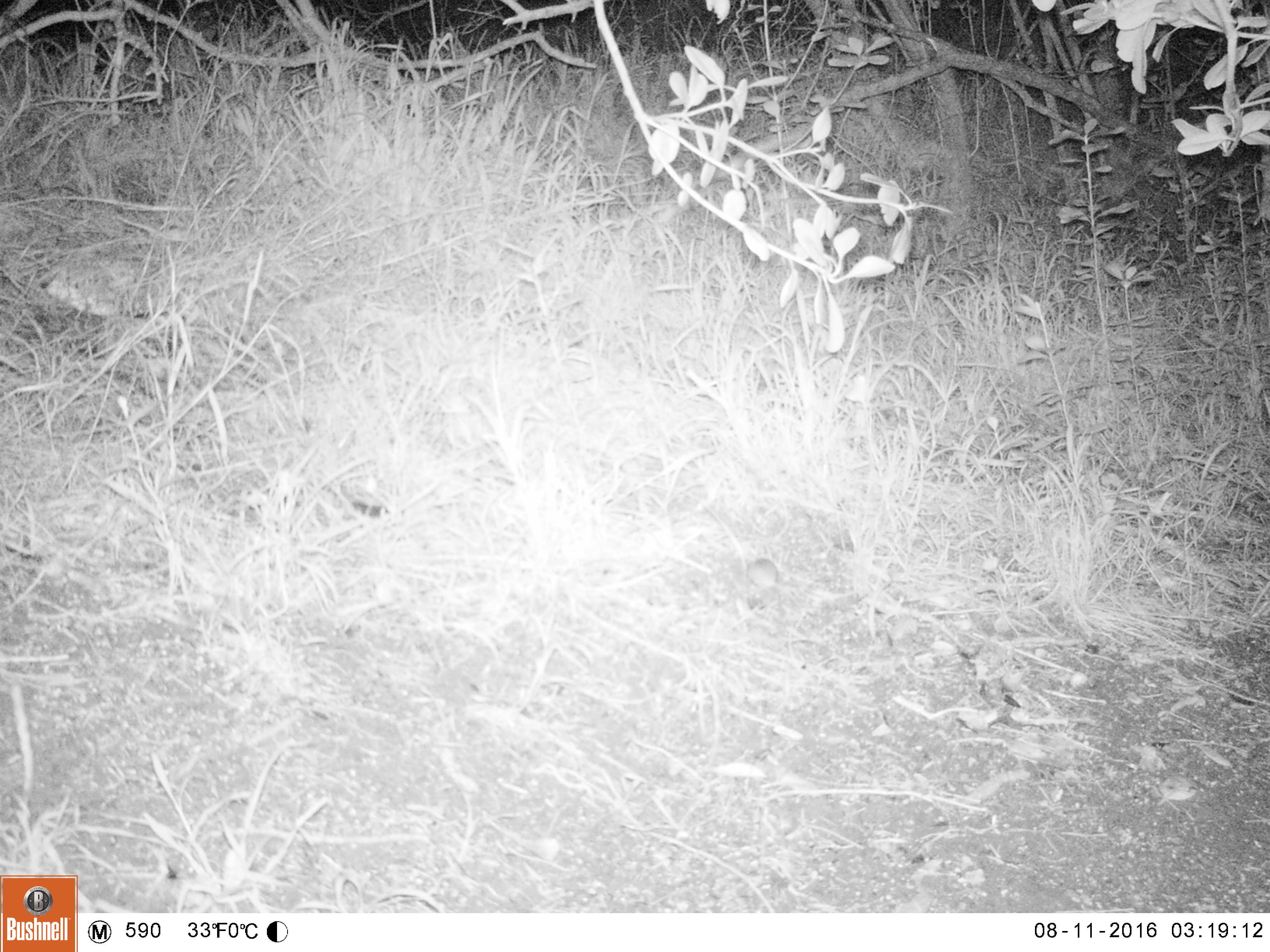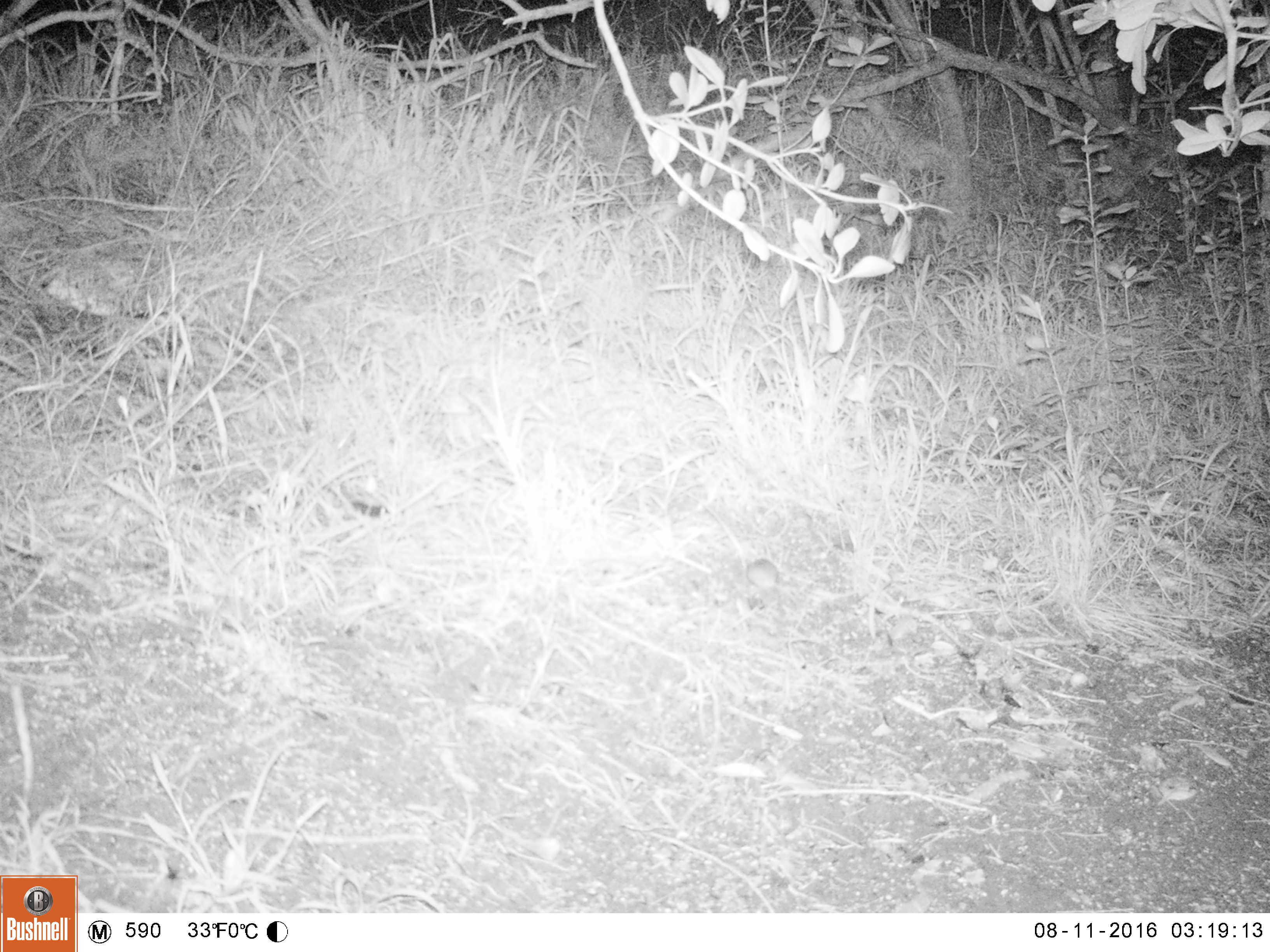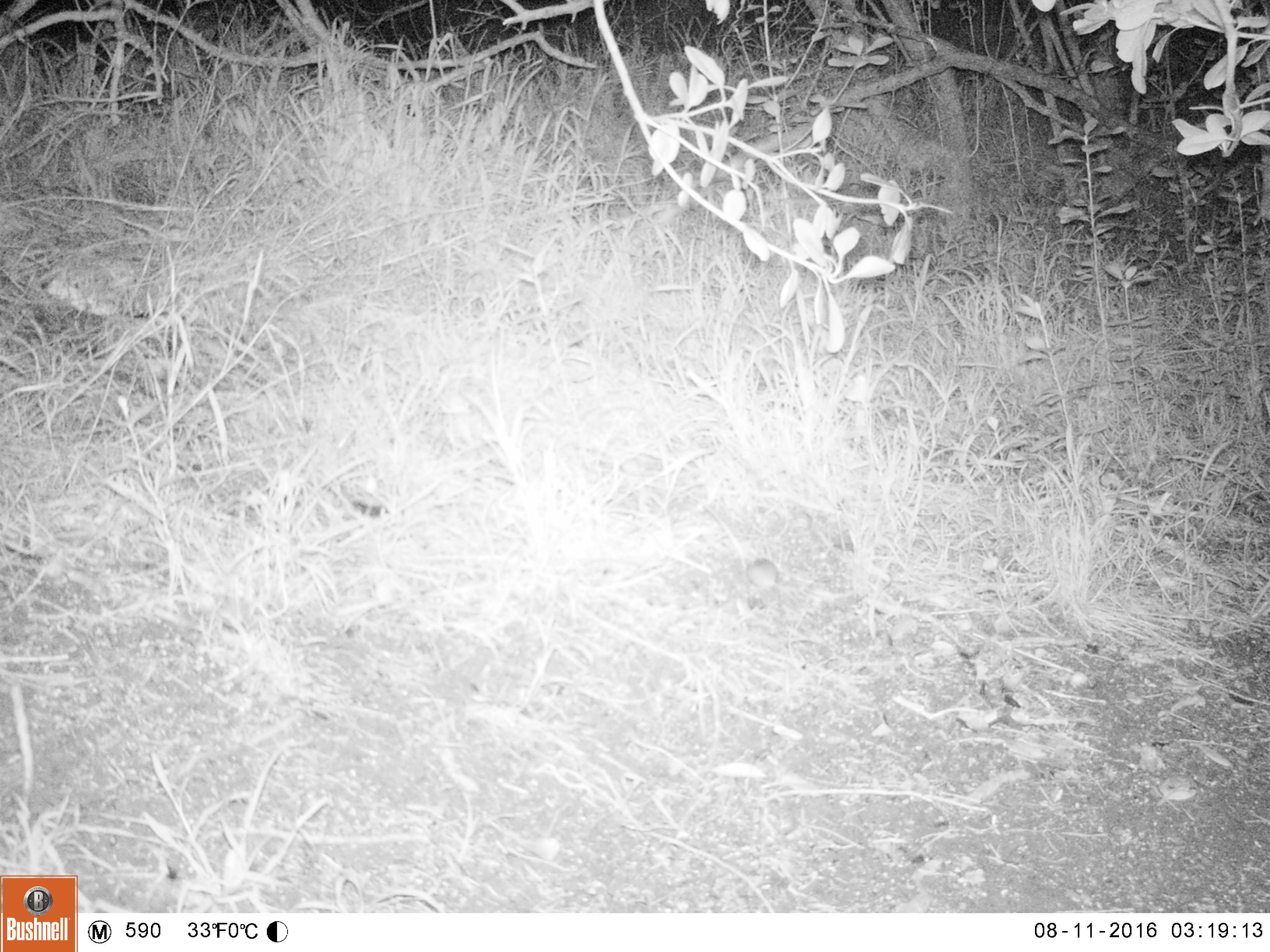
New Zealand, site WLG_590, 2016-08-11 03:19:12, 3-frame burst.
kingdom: Animalia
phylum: Chordata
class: Mammalia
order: Rodentia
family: Muridae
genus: Mus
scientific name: Mus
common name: mouse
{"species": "mouse (Mus)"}